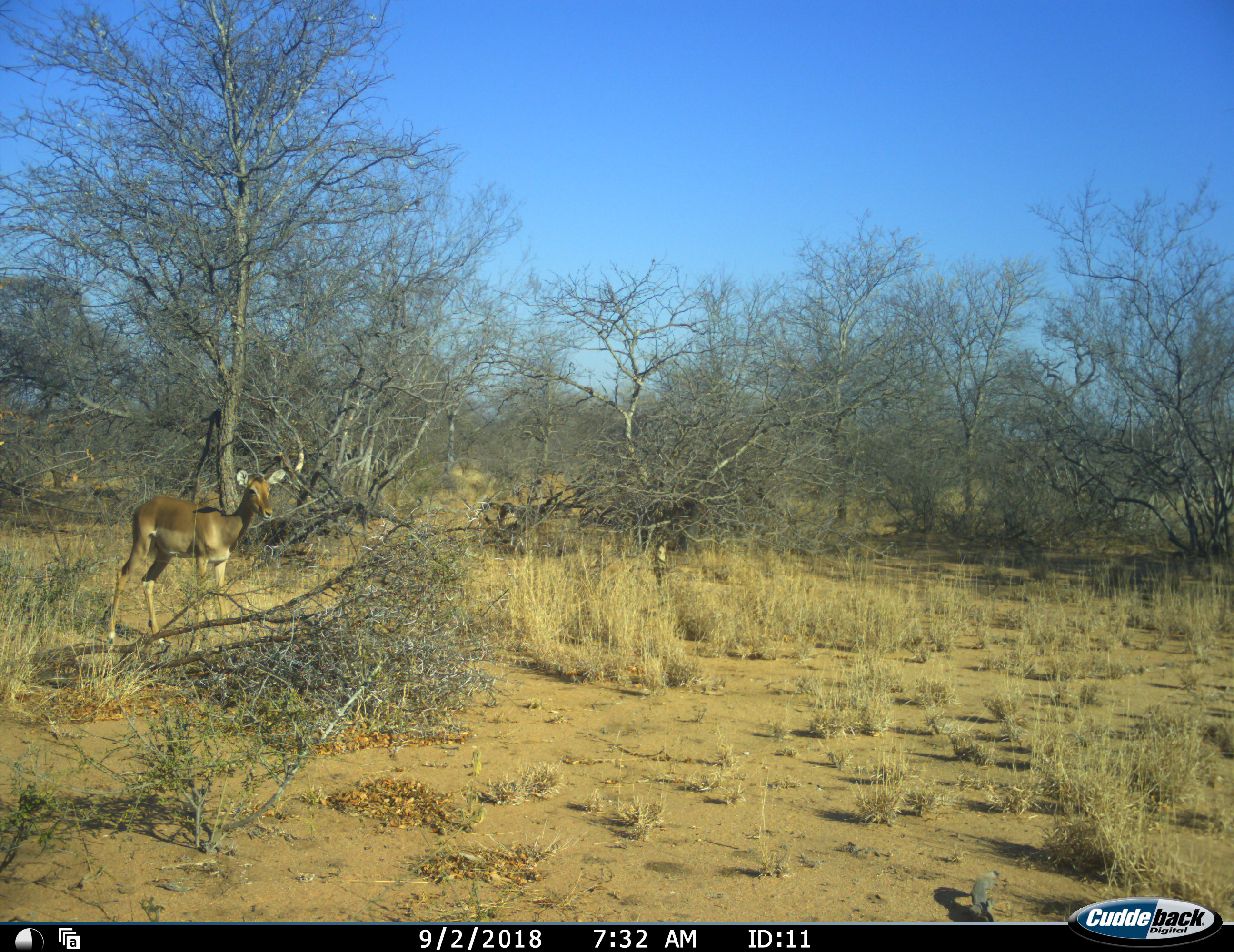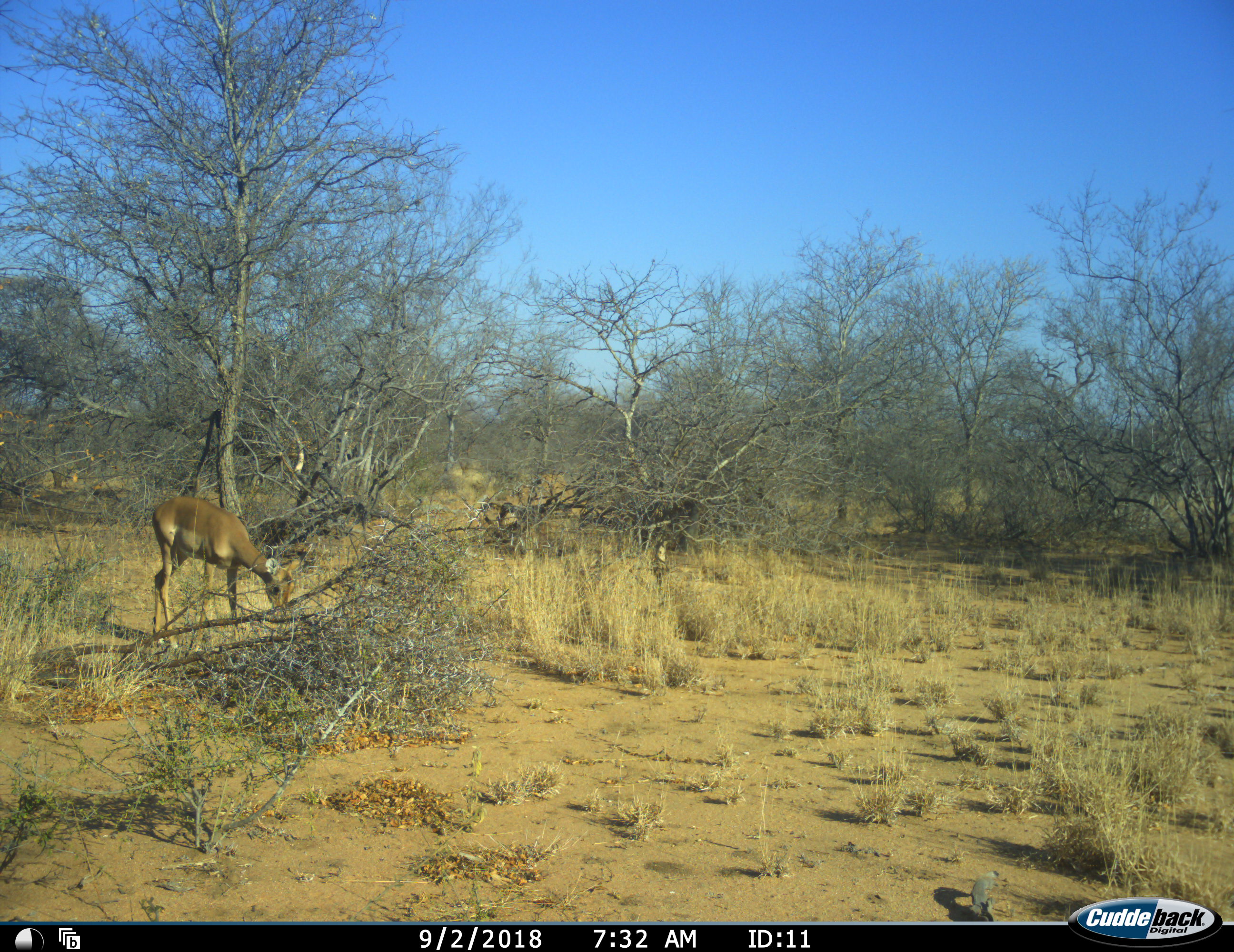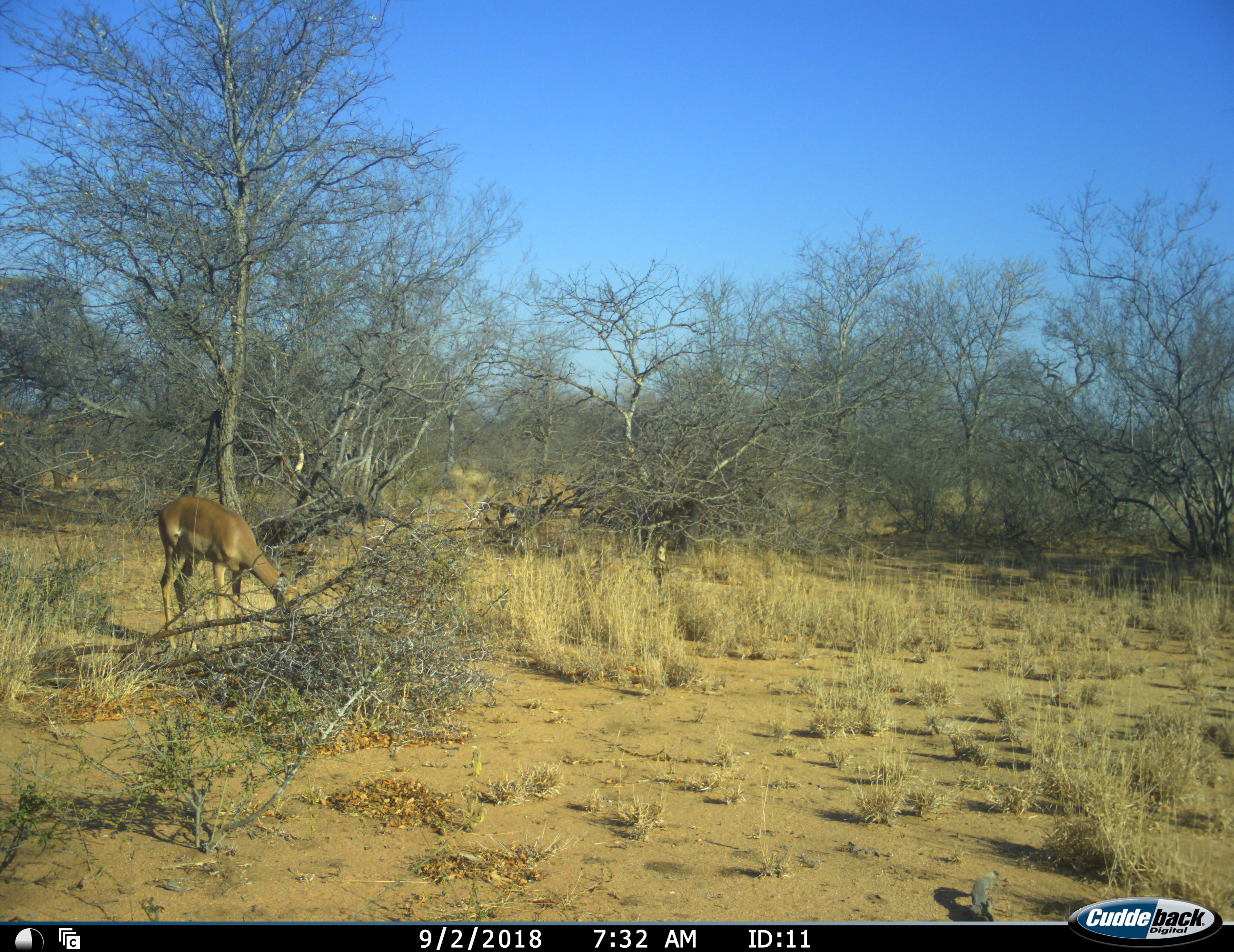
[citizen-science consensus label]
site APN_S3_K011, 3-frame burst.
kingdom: Animalia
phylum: Chordata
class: Mammalia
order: Artiodactyla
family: Bovidae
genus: Aepyceros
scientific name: Aepyceros melampus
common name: impala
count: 1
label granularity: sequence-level